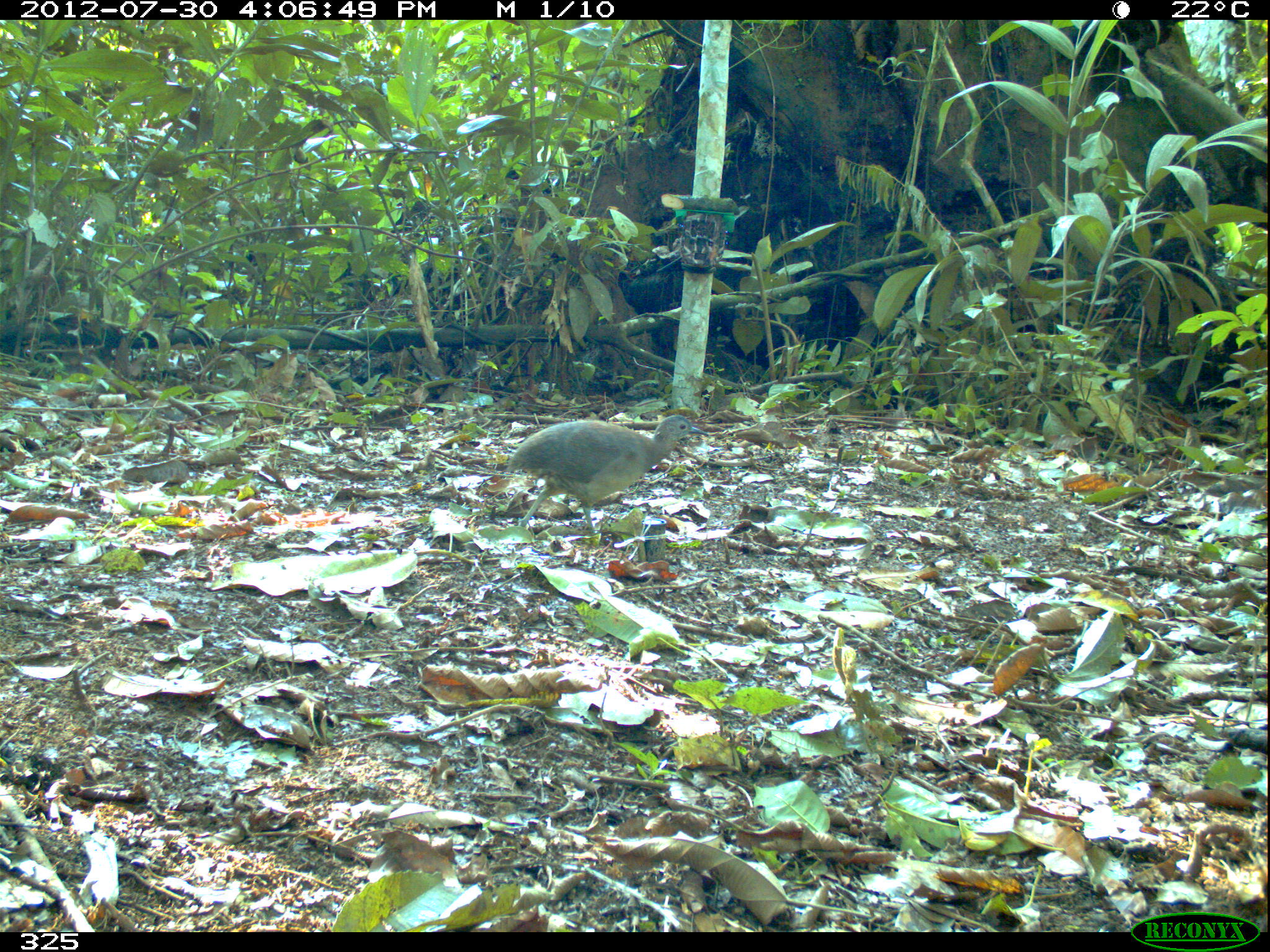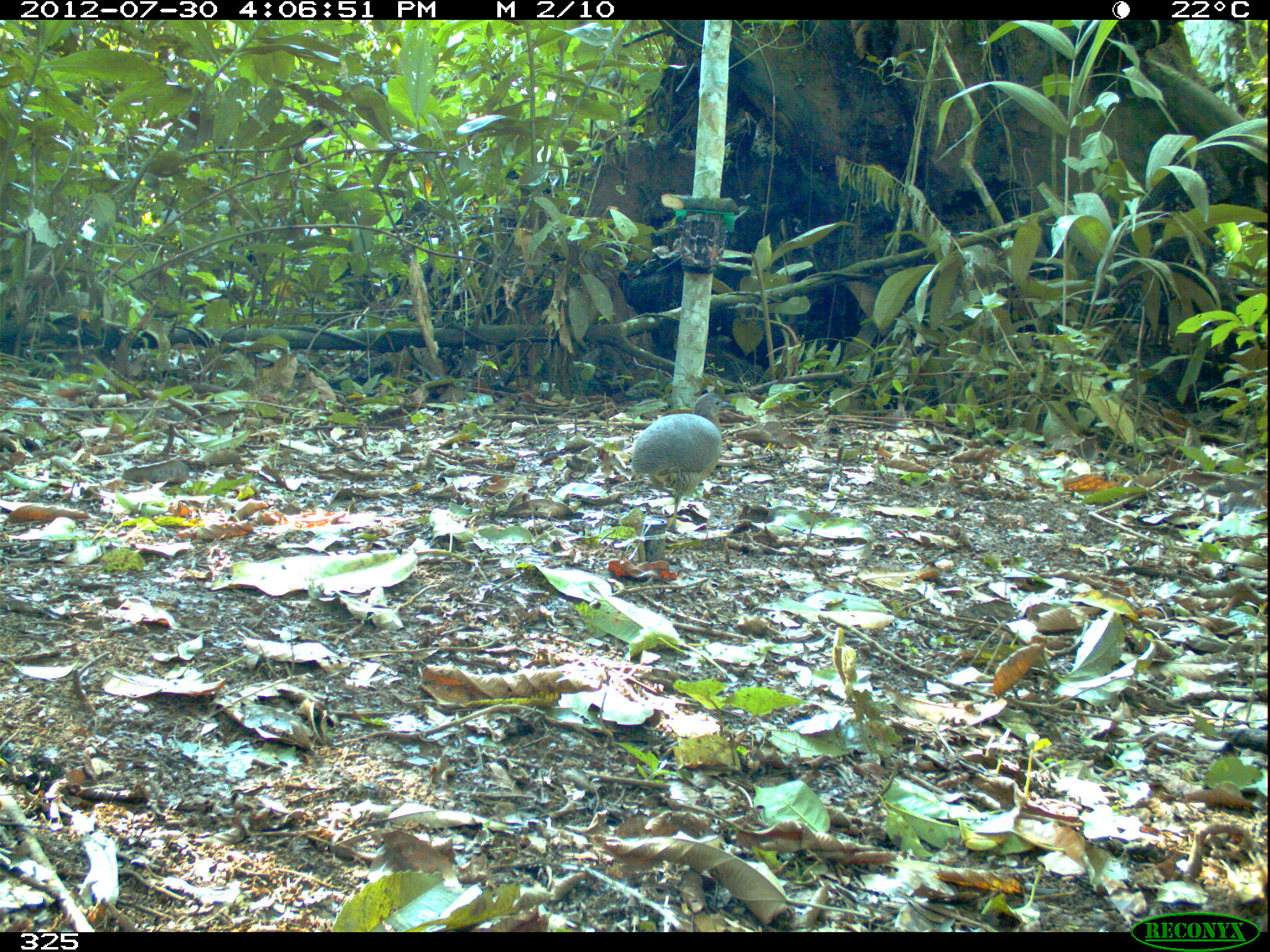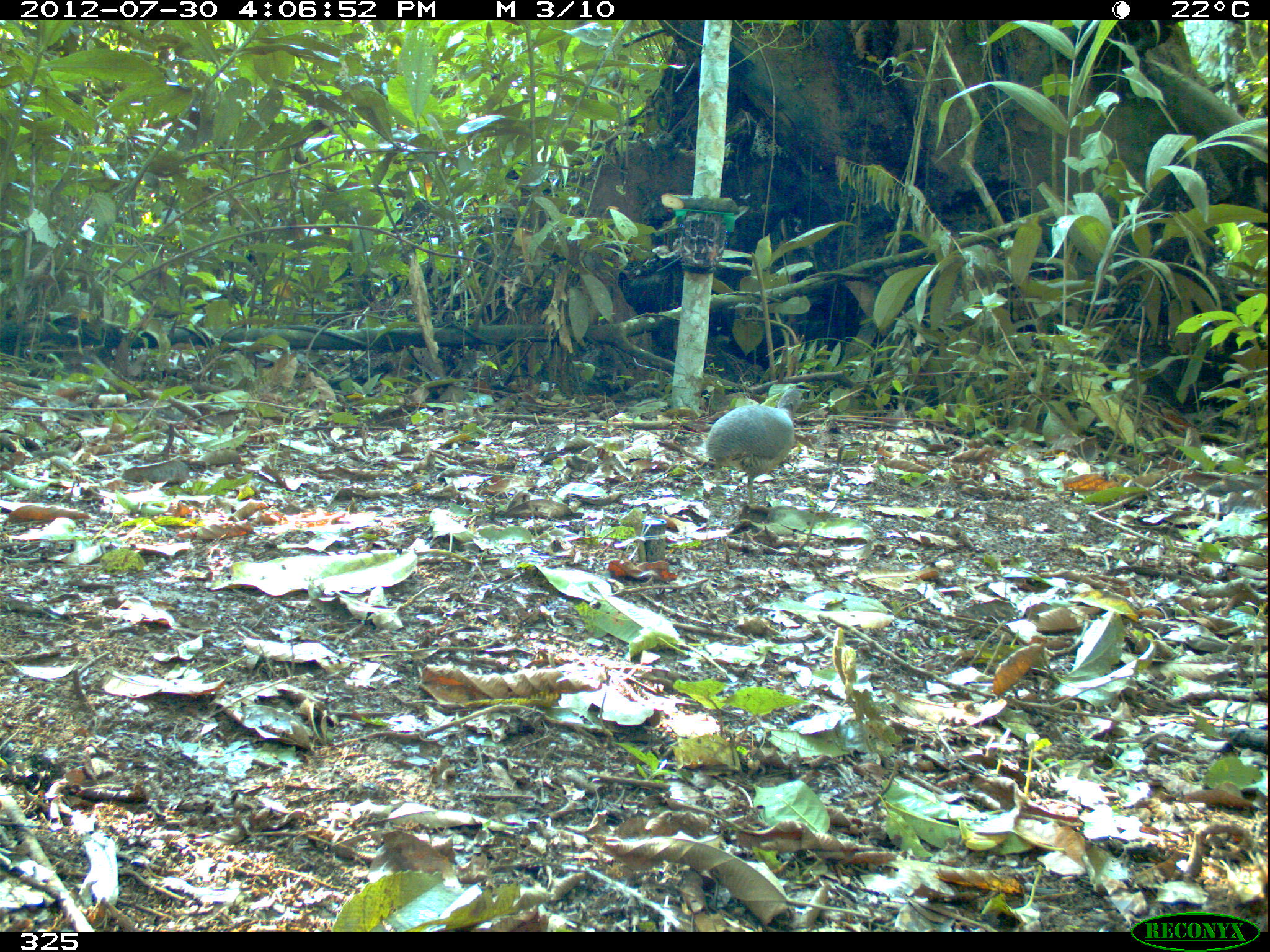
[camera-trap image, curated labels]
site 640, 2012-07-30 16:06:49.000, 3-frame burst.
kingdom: Animalia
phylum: Chordata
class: Aves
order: Galliformes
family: Phasianidae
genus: Alectoris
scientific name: Alectoris rufa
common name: red-legged partridge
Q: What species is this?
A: Alectoris rufa (red-legged partridge).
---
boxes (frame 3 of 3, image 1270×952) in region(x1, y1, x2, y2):
alectoris rufa: region(703, 388, 805, 504)